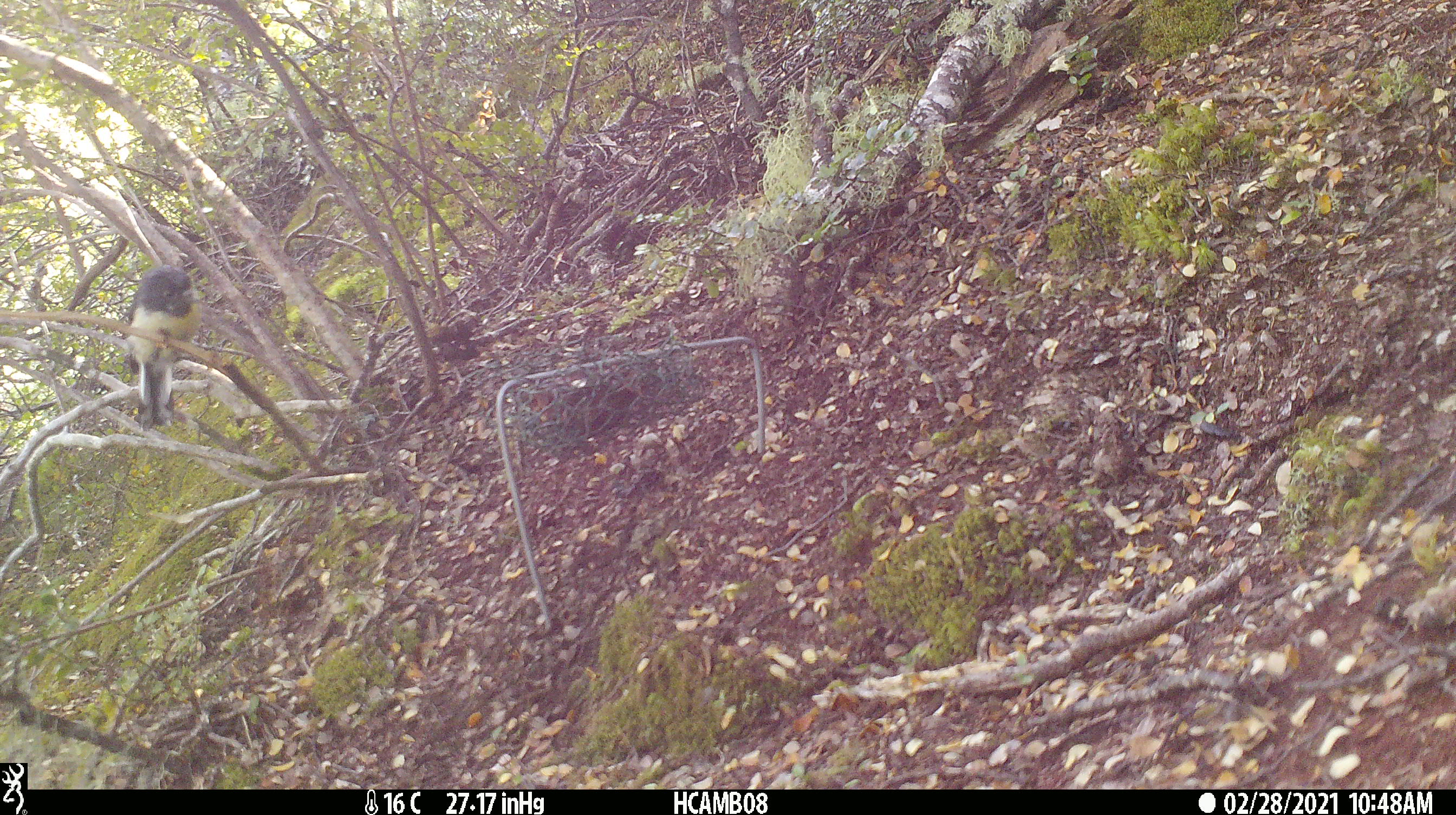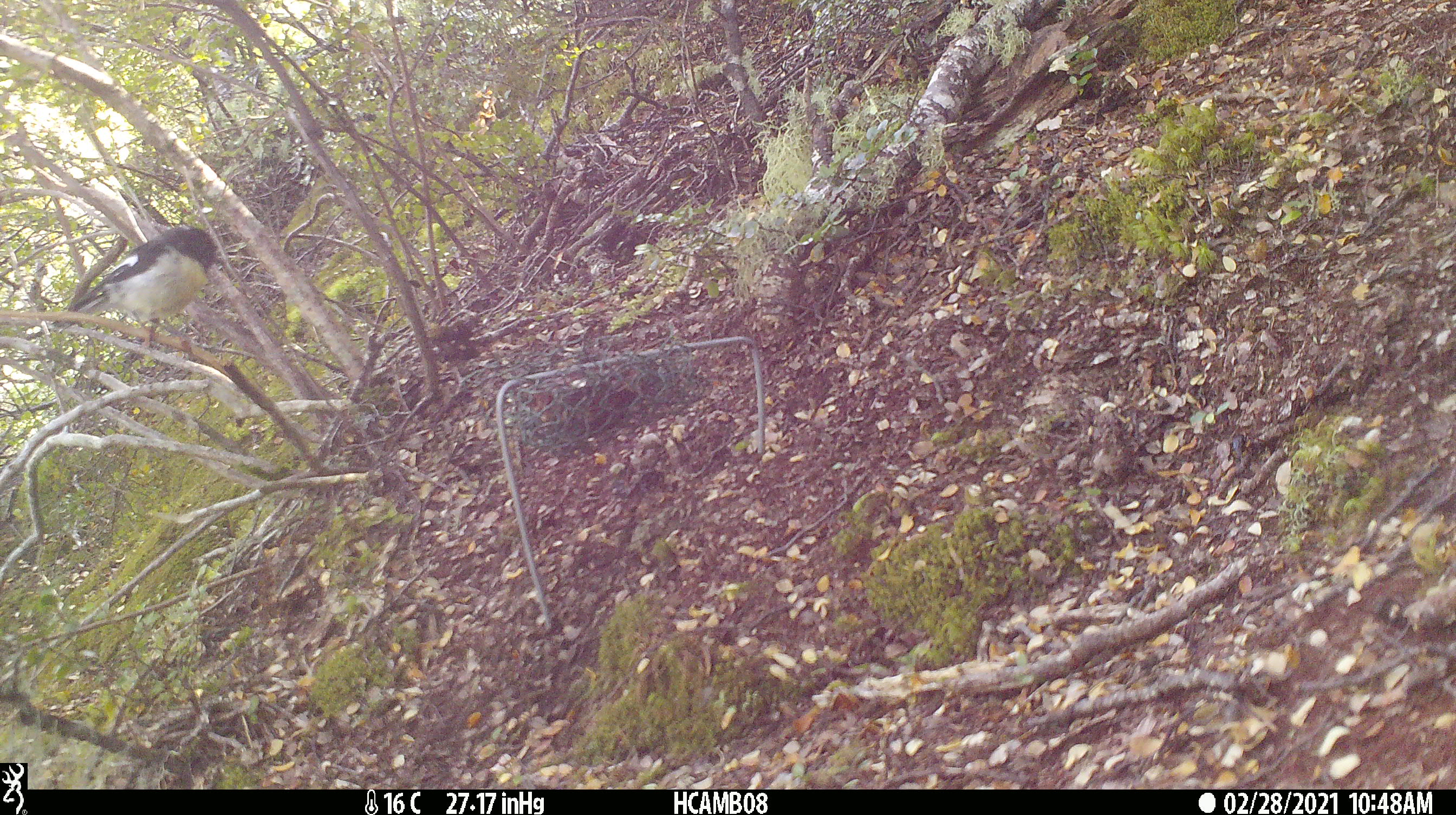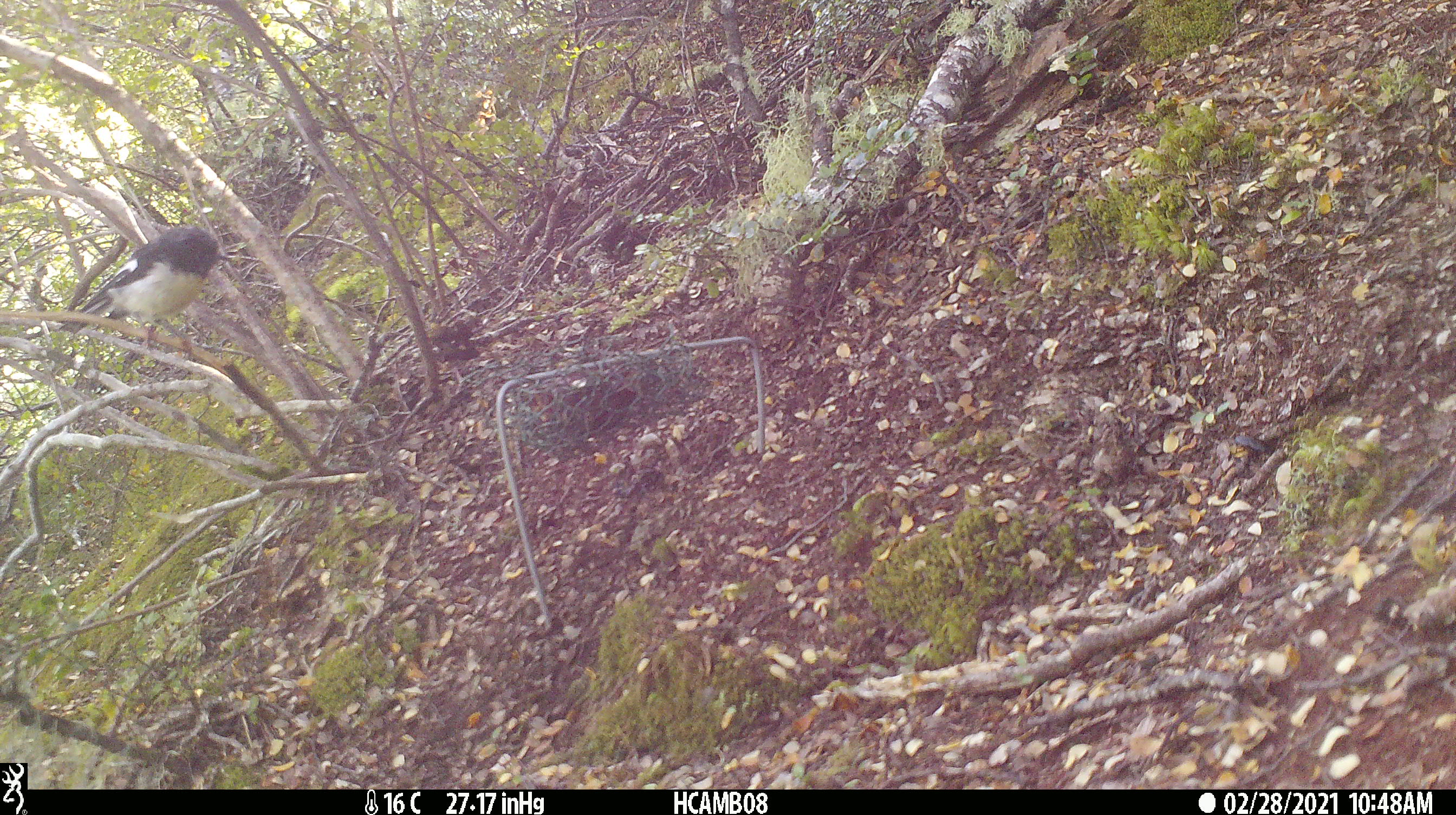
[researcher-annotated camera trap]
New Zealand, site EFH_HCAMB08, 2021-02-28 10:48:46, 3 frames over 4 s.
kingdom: Animalia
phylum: Chordata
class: Aves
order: Passeriformes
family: Petroicidae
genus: Petroica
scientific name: Petroica macrocephala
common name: tomtit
Tomtit (Petroica macrocephala).